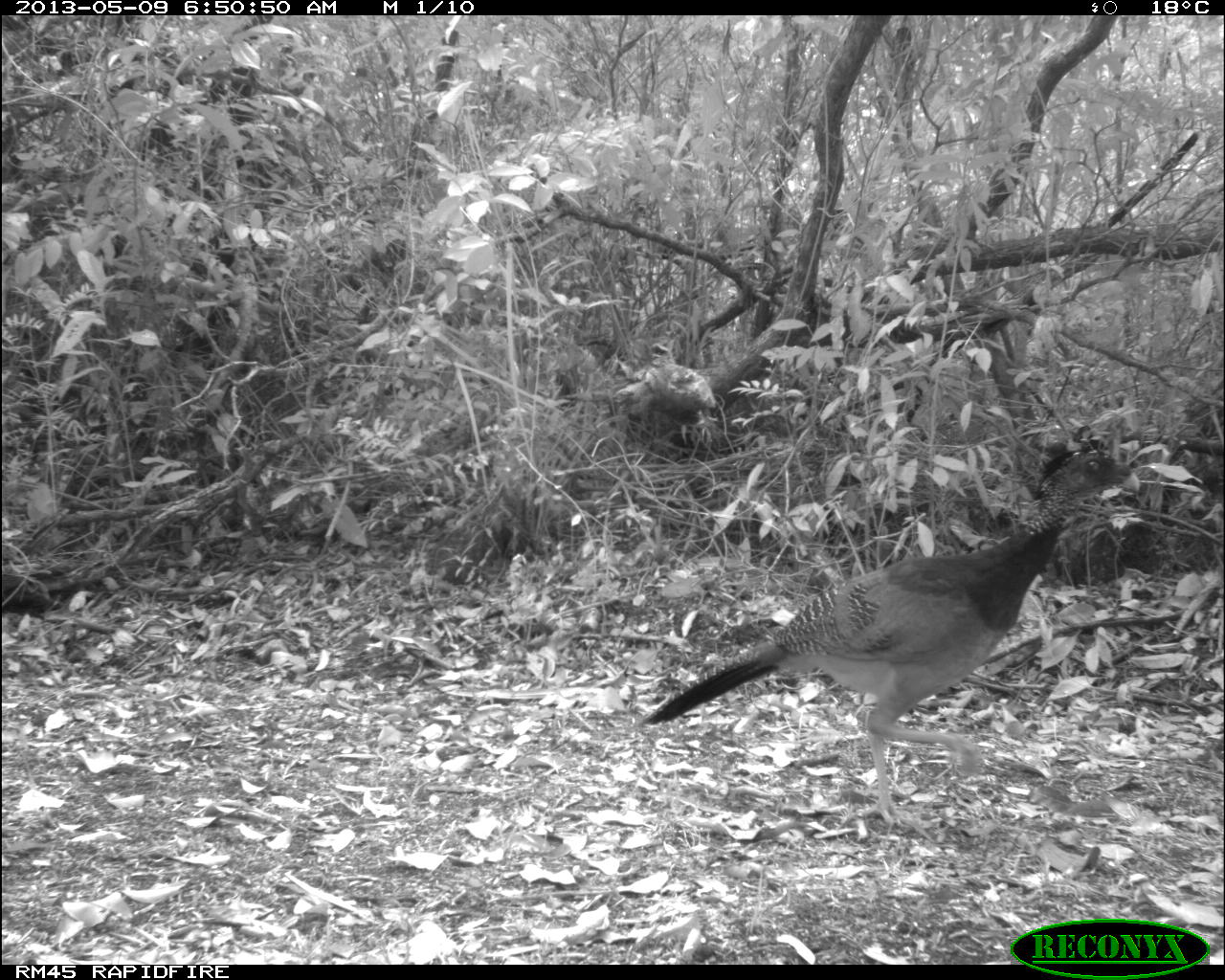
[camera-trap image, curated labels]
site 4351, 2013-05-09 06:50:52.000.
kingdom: Animalia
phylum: Chordata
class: Aves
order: Galliformes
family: Cracidae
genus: Crax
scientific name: Crax rubra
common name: great curassow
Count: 2.